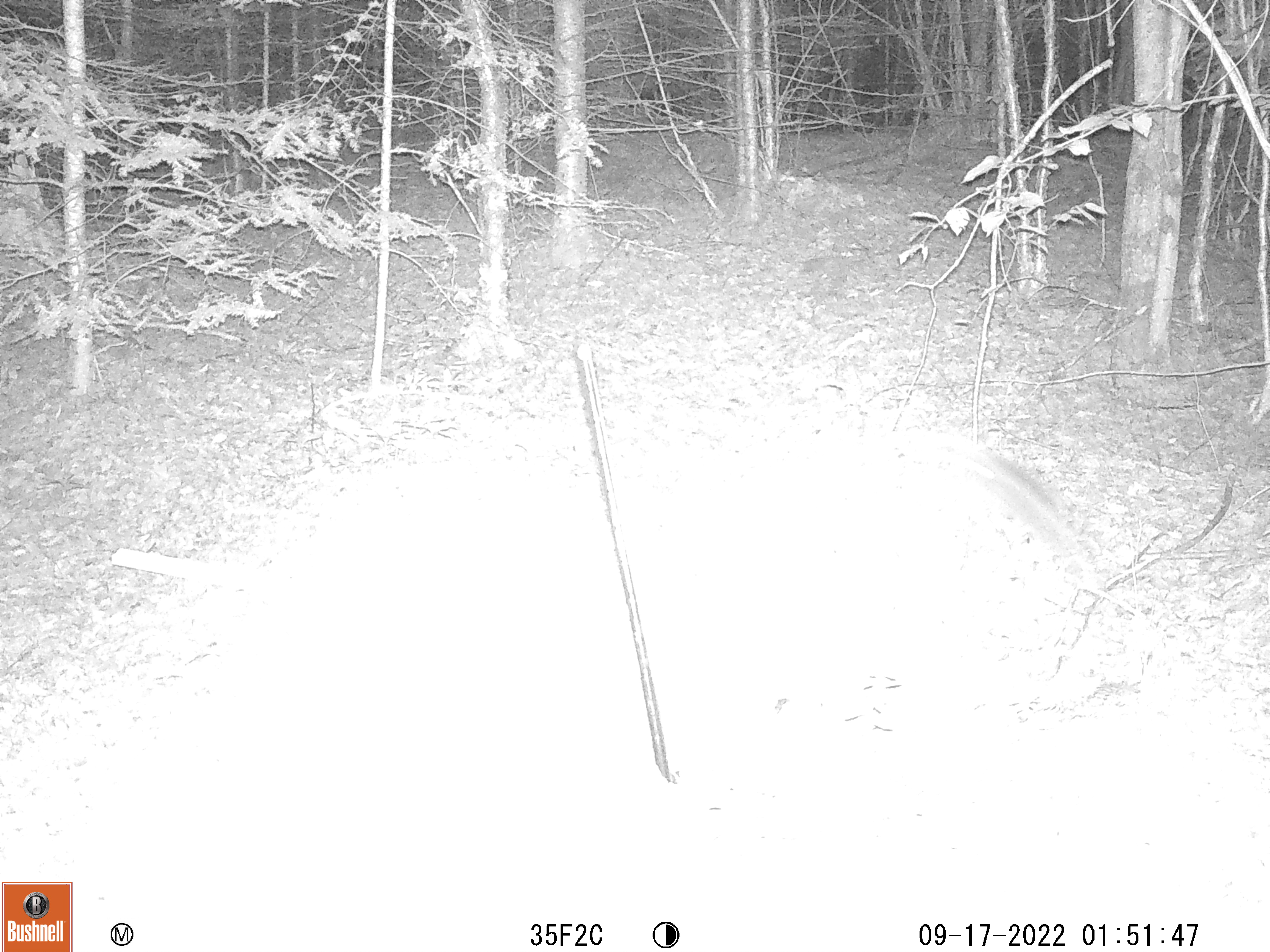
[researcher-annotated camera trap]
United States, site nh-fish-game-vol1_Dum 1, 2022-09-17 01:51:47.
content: unidentified animal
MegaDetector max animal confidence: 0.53